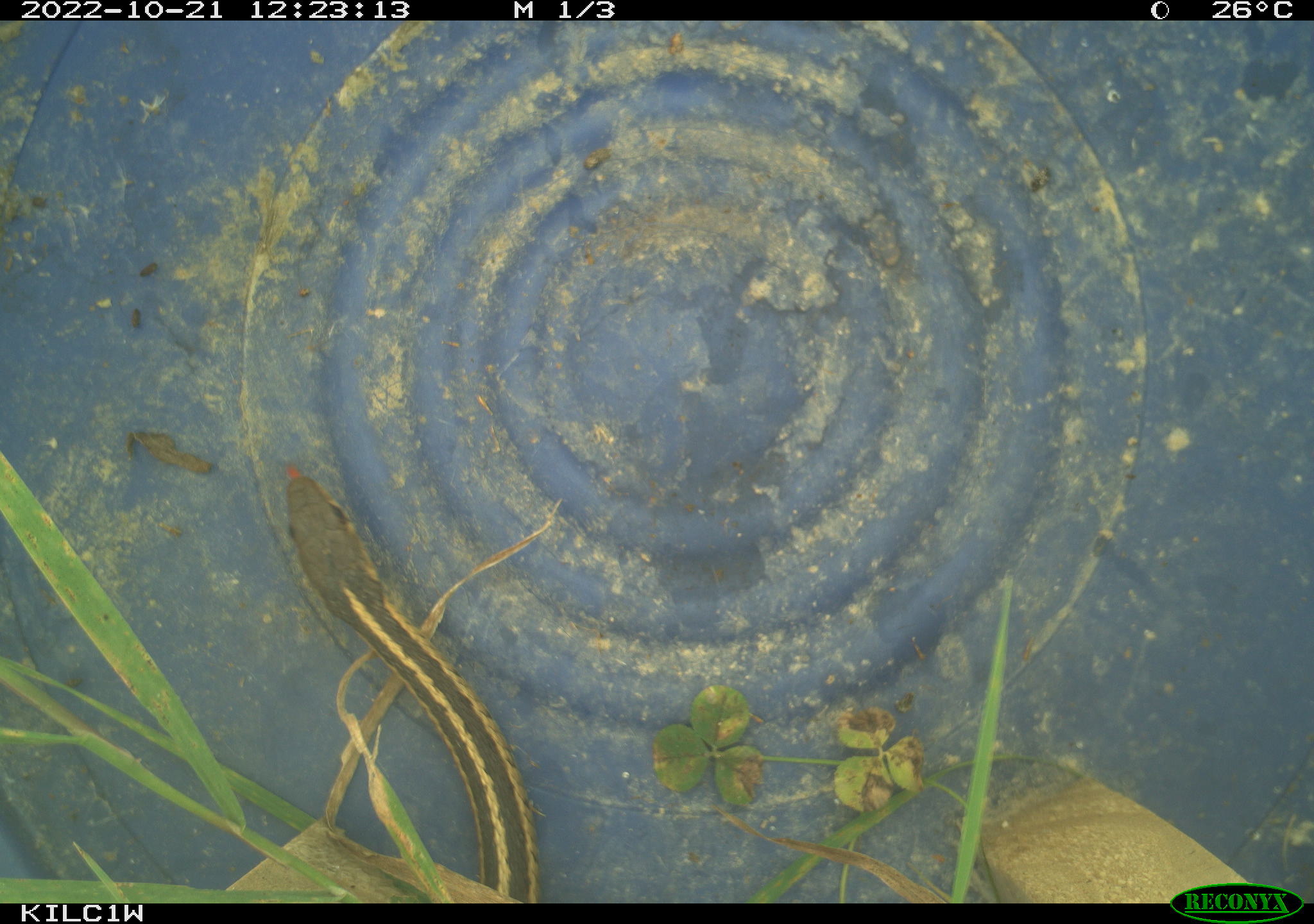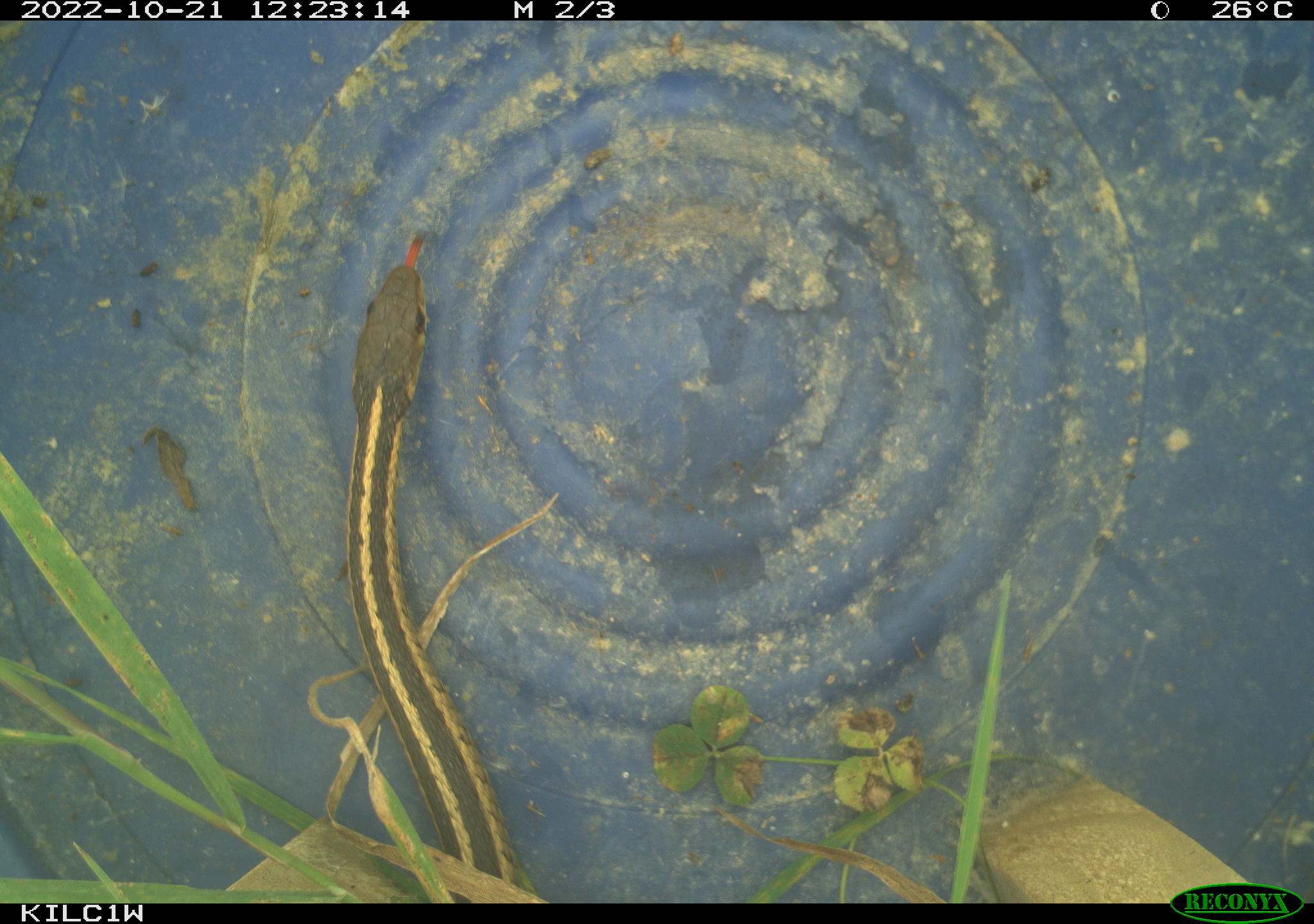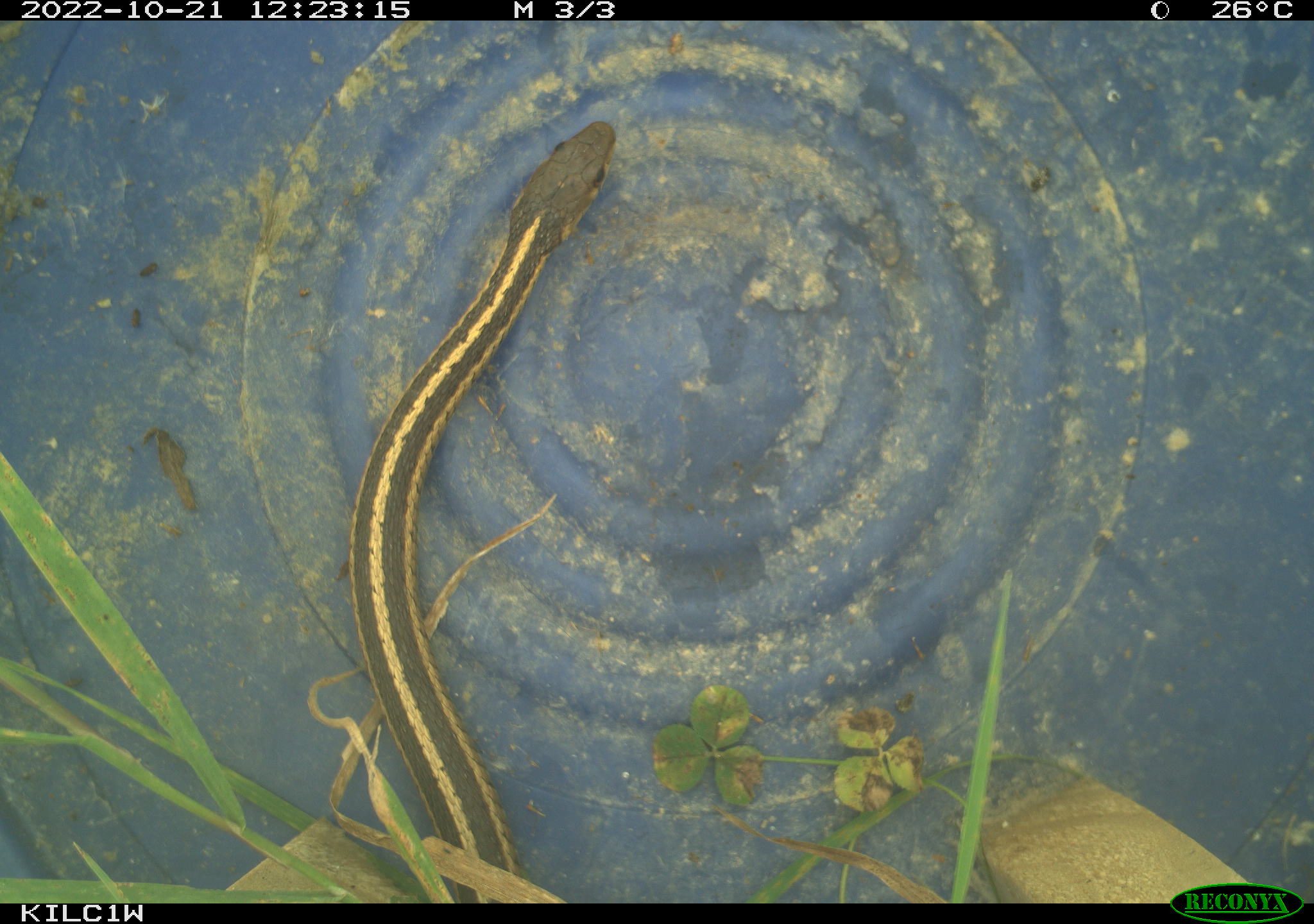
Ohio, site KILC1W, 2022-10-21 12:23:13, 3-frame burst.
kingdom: Animalia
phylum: Chordata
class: Reptilia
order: Squamata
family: Colubridae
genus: Thamnophis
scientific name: Thamnophis sirtalis sirtalis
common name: eastern gartersnake